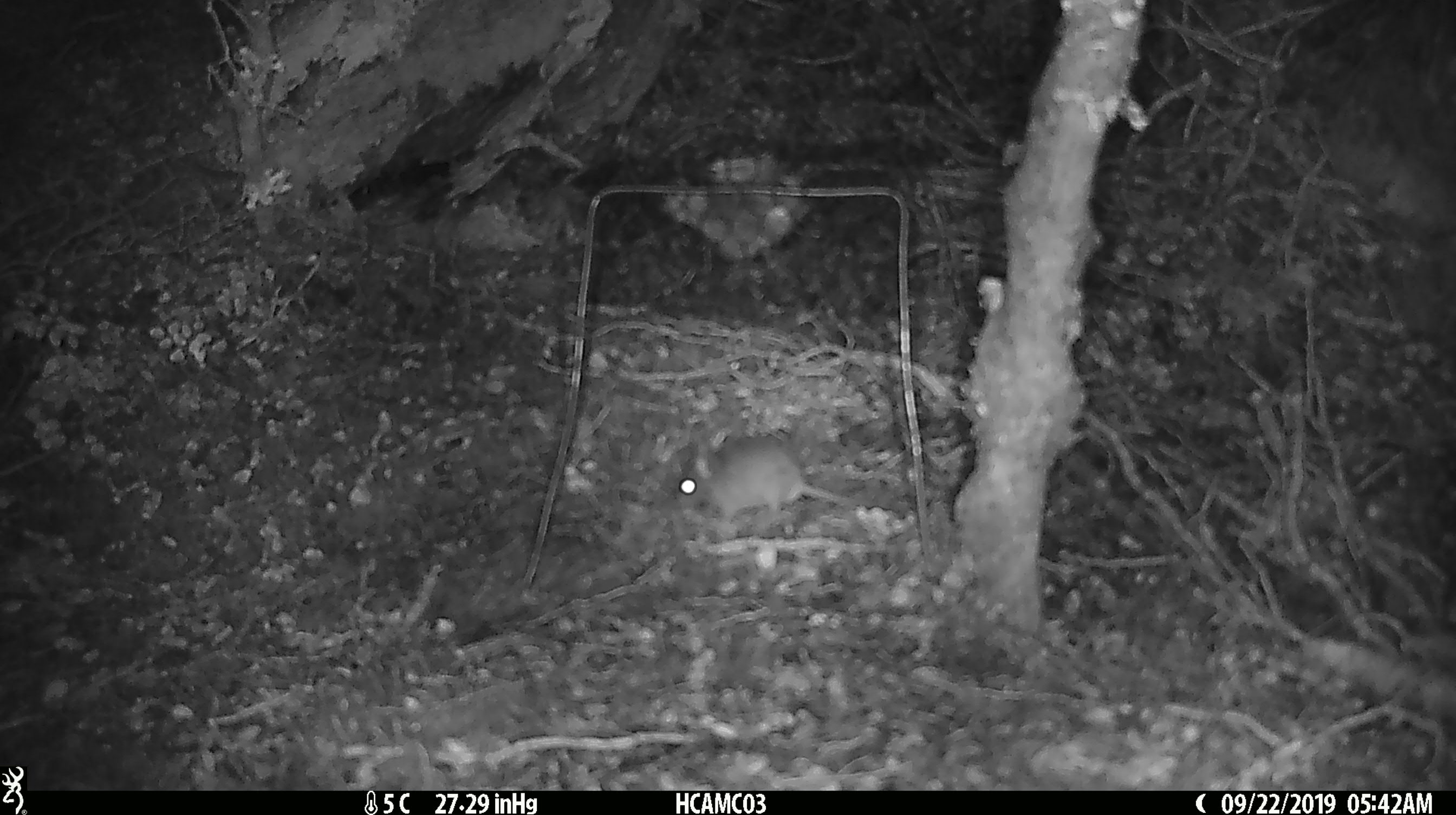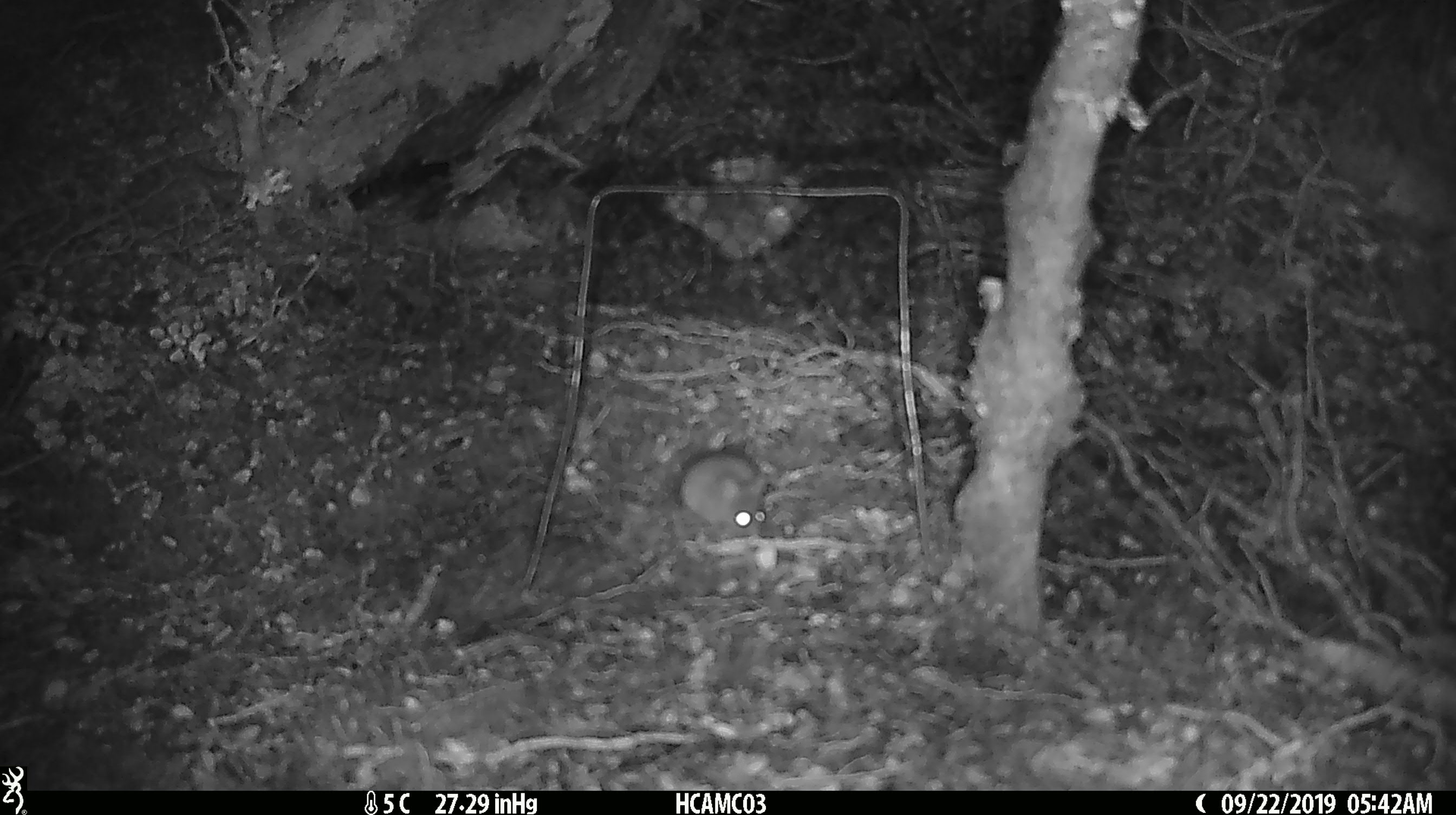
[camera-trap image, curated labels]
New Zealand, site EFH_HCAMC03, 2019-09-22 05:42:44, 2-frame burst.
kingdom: Animalia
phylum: Chordata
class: Mammalia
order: Rodentia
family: Muridae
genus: Mus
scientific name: Mus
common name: mouse